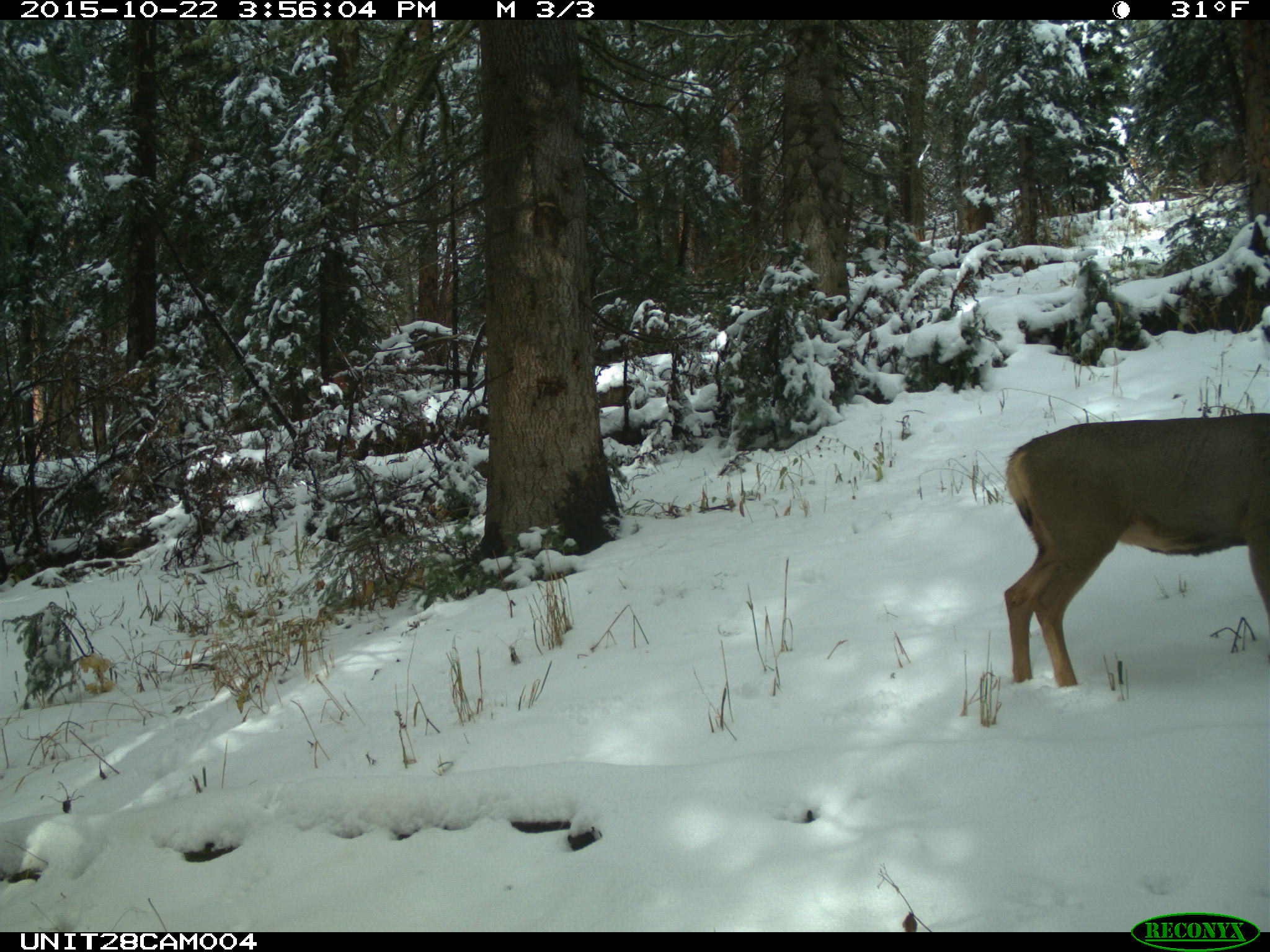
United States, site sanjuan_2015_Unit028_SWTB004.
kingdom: Animalia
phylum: Chordata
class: Mammalia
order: Artiodactyla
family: Cervidae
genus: Odocoileus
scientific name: Odocoileus hemionus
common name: mule deer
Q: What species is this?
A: Odocoileus hemionus (mule deer).